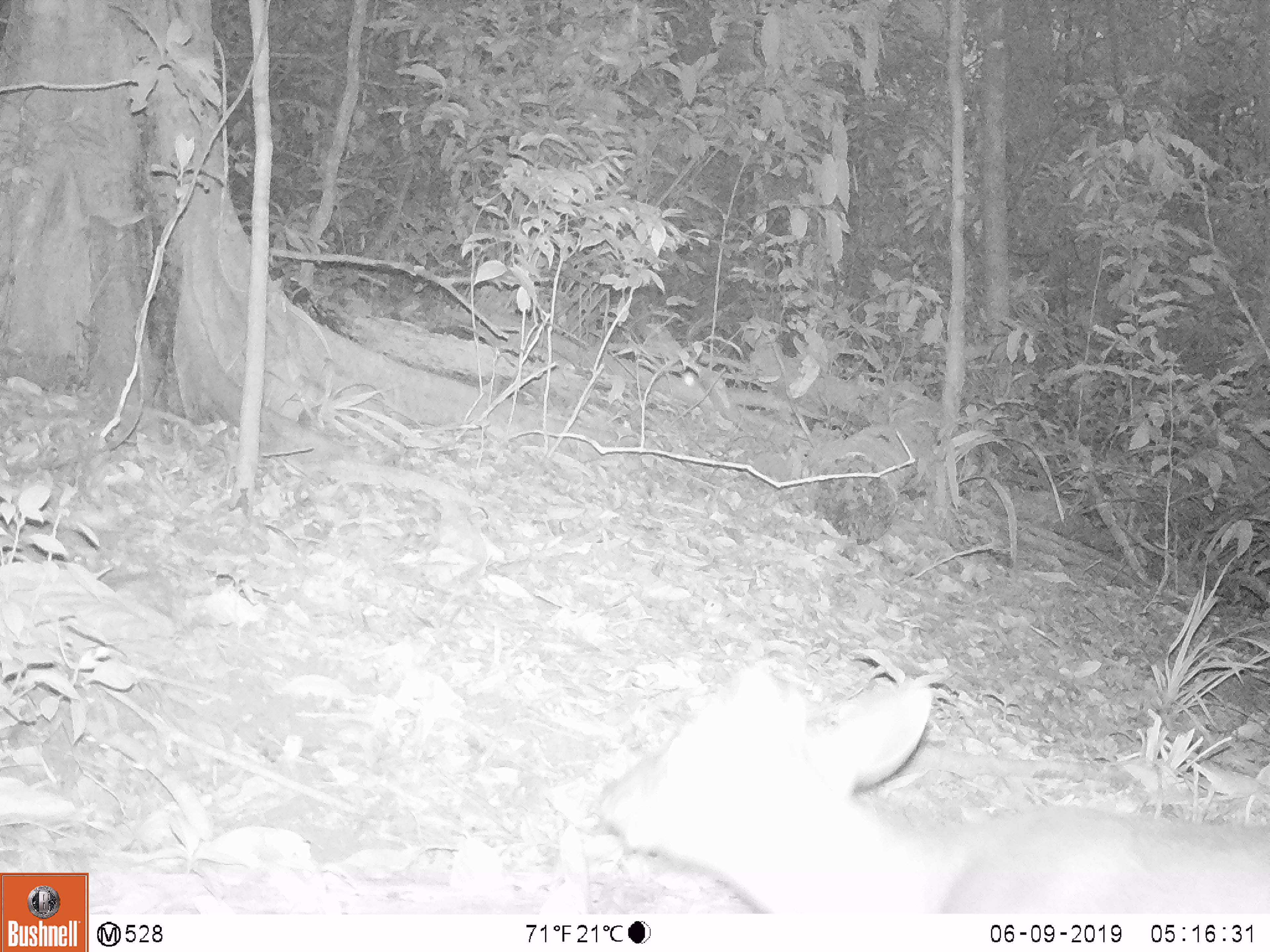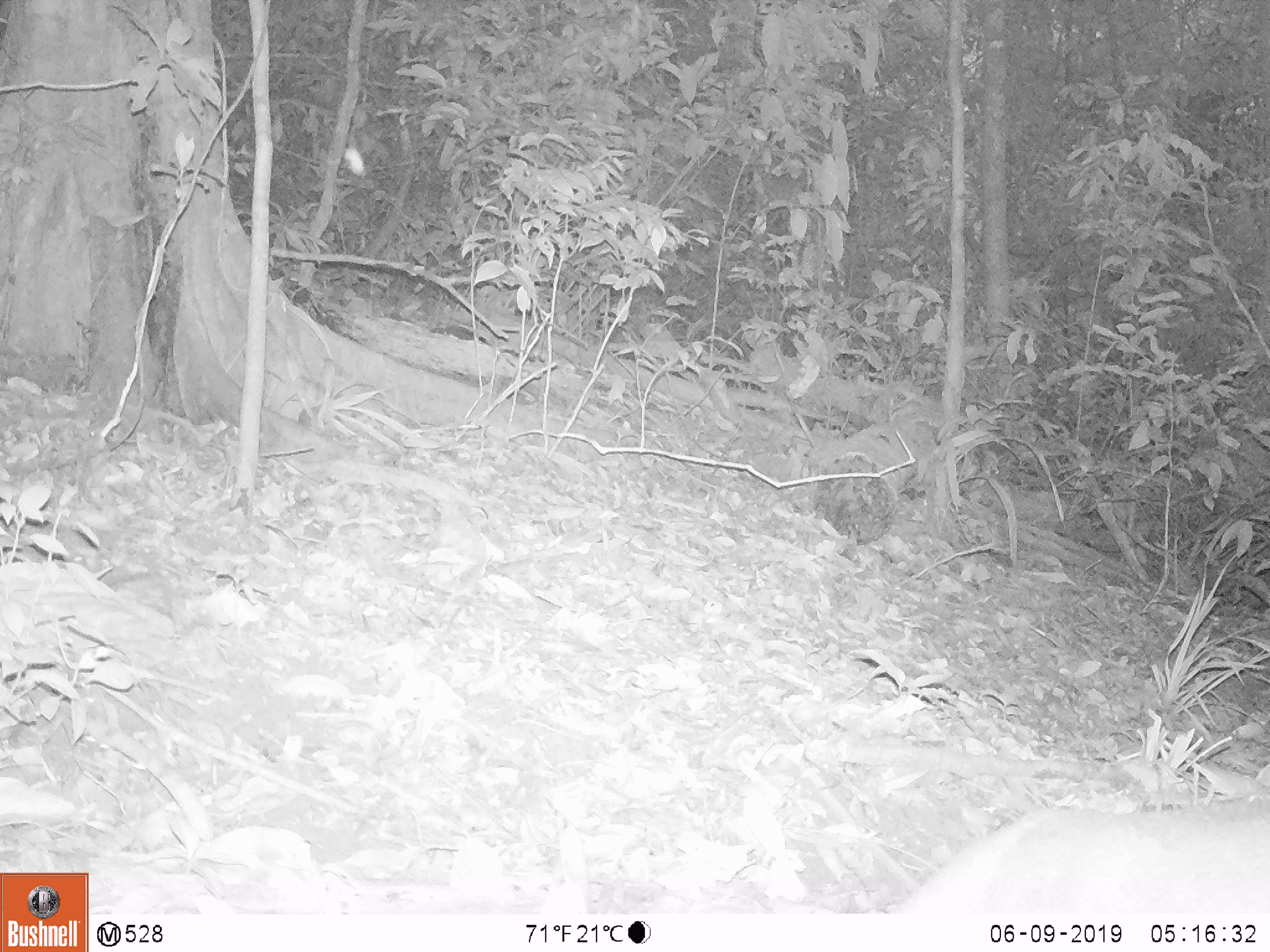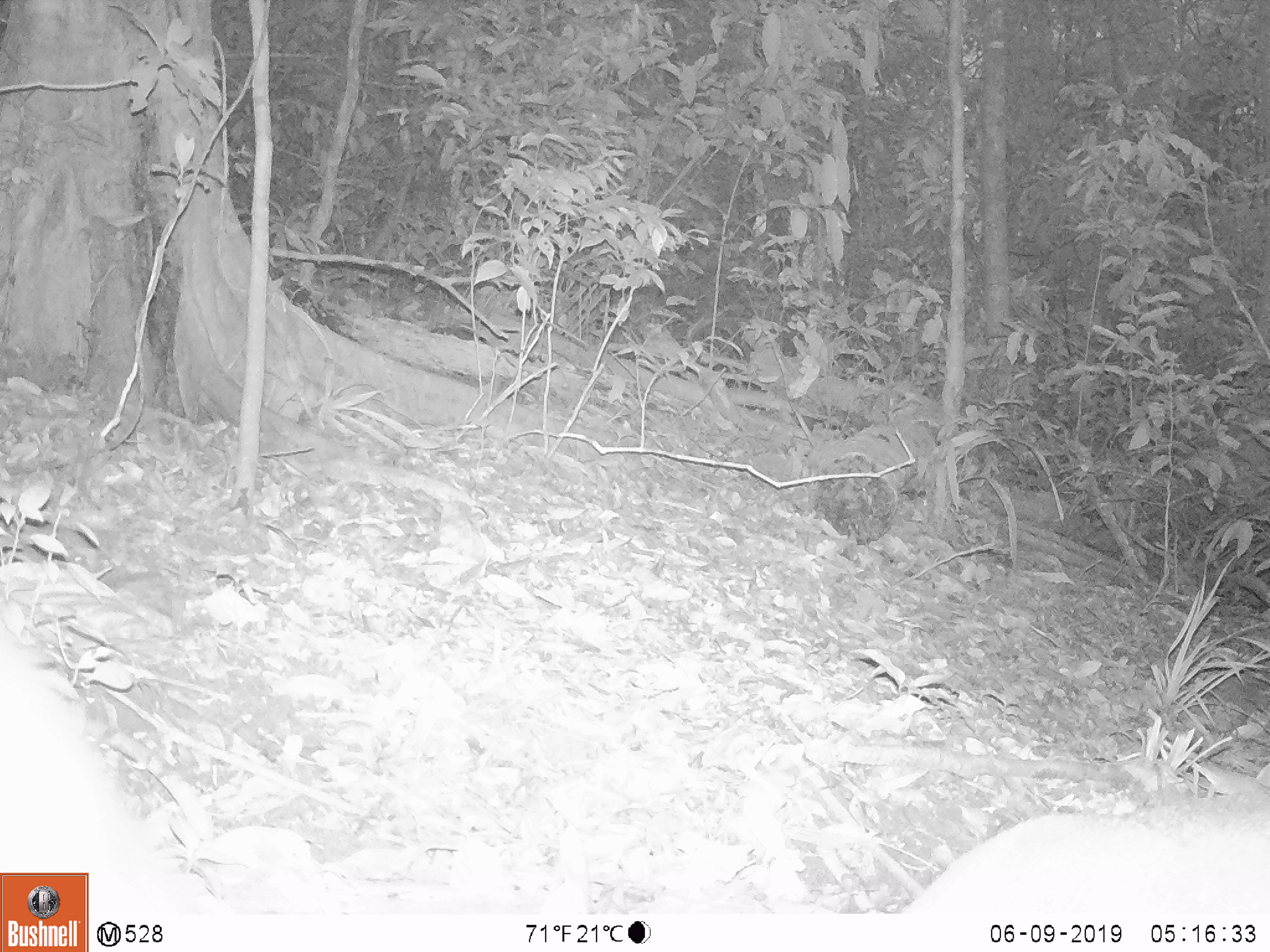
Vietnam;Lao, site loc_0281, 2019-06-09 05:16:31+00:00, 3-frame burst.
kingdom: Animalia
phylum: Chordata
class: Mammalia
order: Artiodactyla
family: Cervidae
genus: Muntiacus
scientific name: Muntiacus rooseveltorum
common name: roosevelt's muntjac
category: roosevelts muntjac group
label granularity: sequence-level